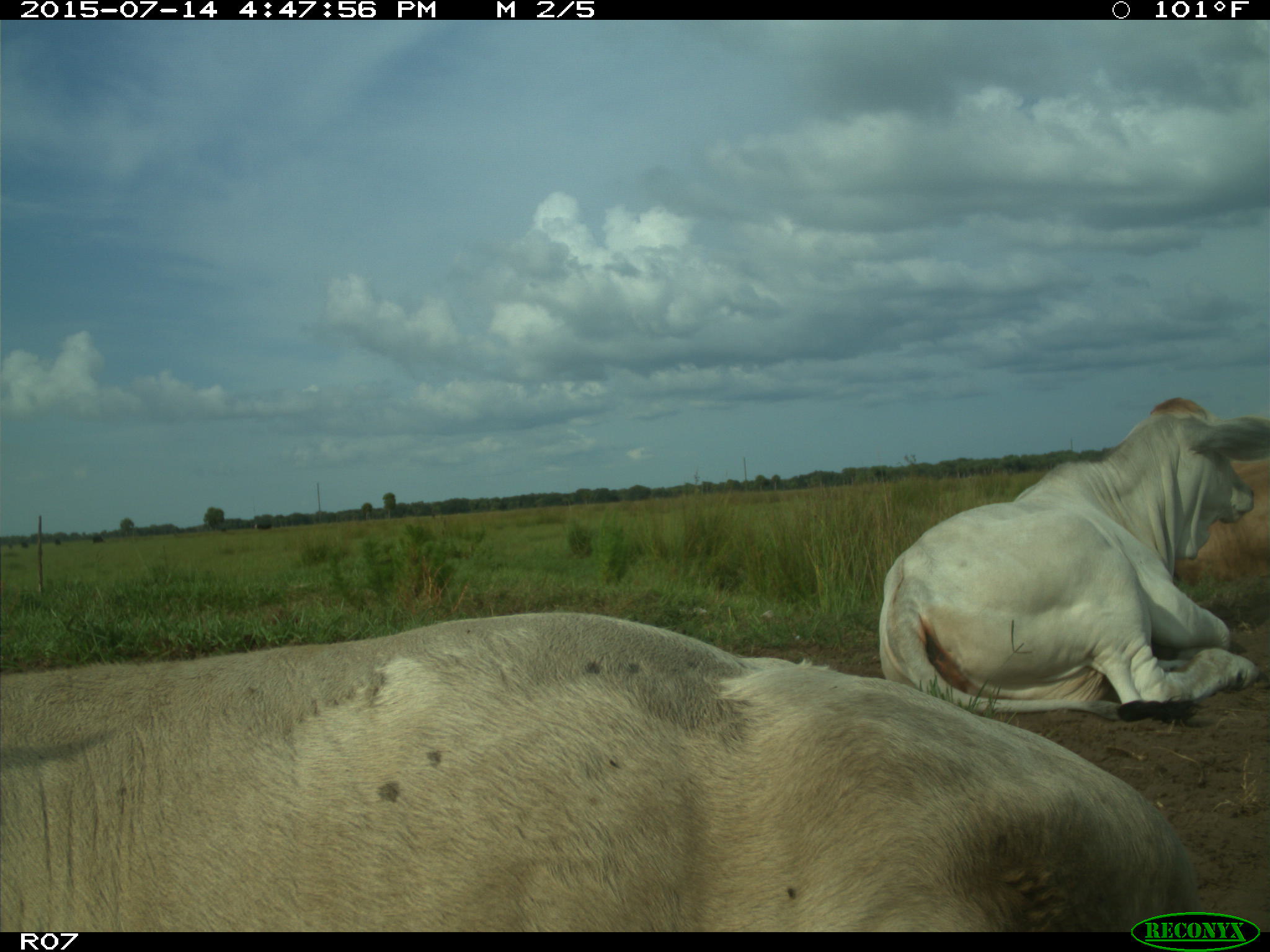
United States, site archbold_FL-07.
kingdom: Animalia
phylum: Chordata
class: Mammalia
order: Artiodactyla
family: Bovidae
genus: Bos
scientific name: Bos taurus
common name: domestic cow